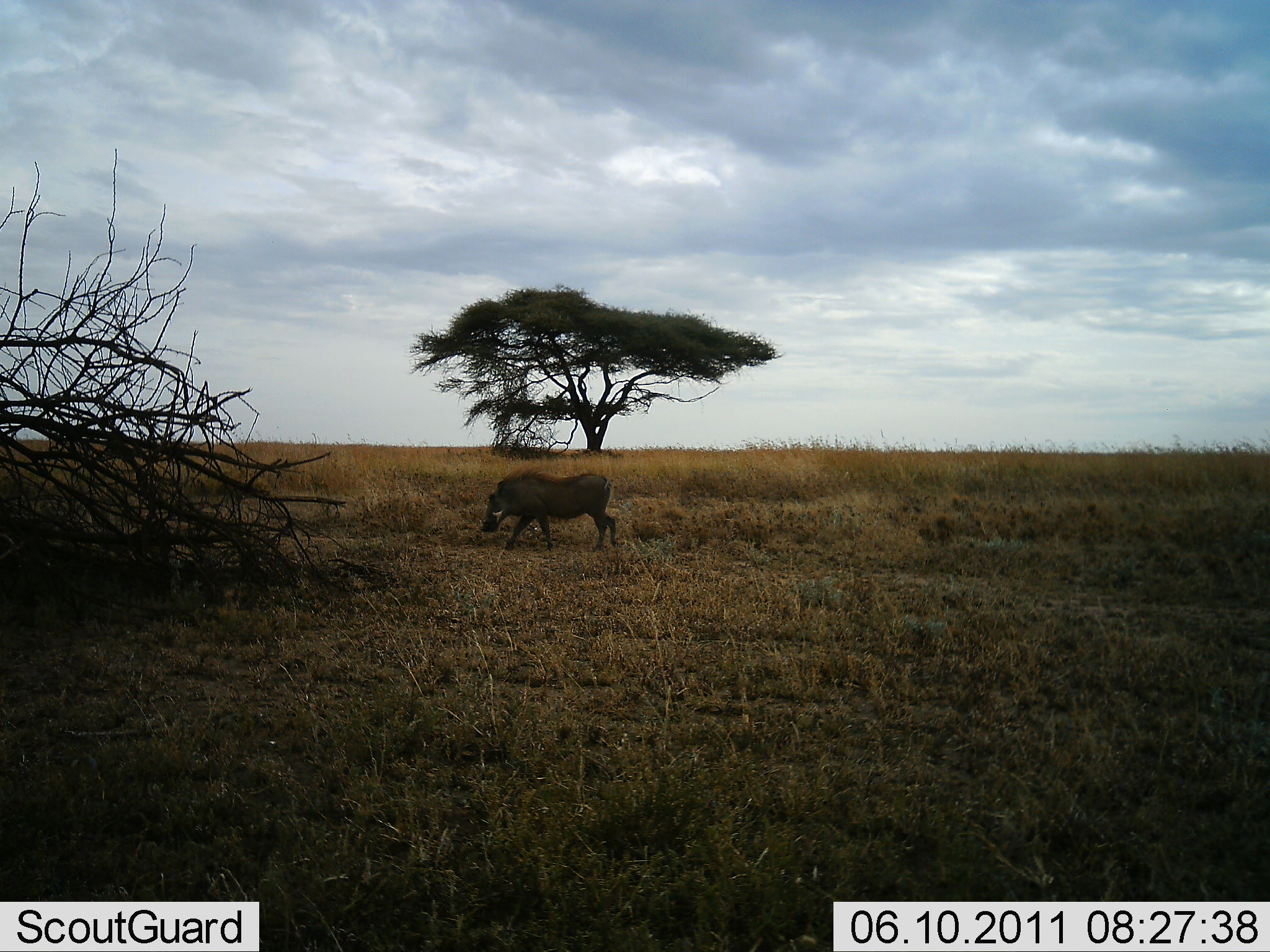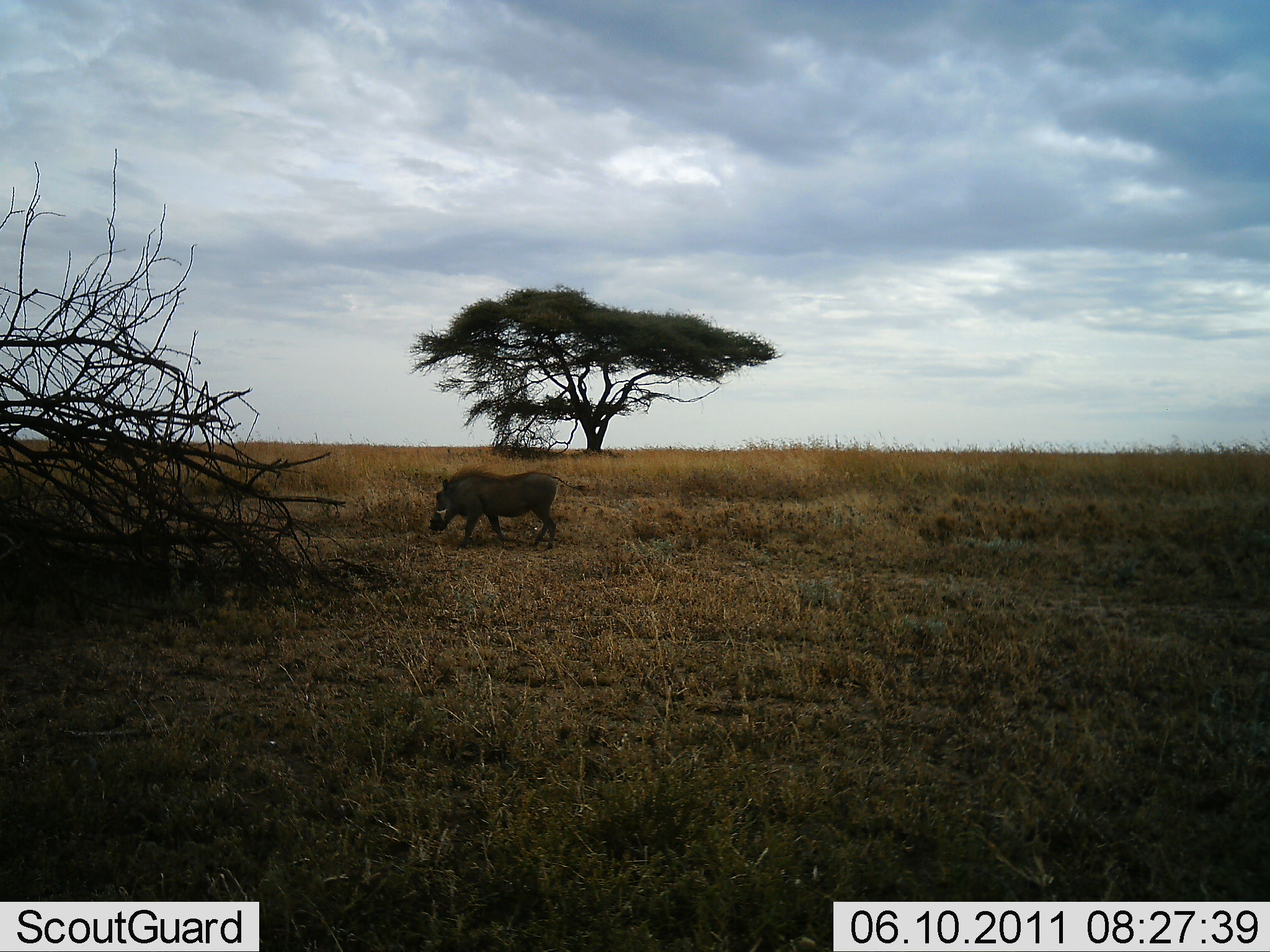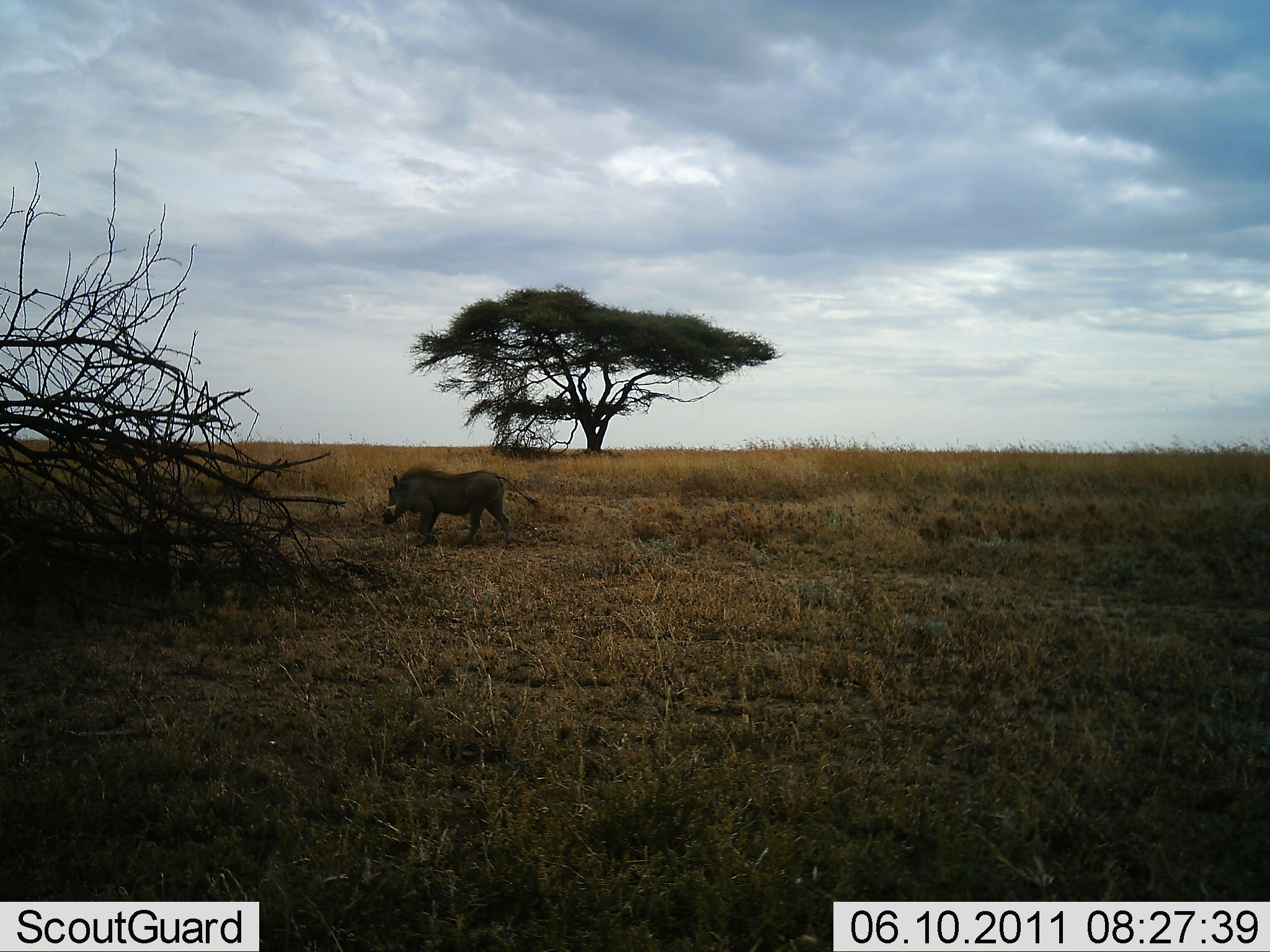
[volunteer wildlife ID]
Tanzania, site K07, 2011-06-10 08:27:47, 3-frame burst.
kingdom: Animalia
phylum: Chordata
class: Mammalia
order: Artiodactyla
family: Suidae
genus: Phacochoerus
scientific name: Phacochoerus africanus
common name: warthog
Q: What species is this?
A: Warthog (Phacochoerus africanus).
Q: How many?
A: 1.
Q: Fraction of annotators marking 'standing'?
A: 9%.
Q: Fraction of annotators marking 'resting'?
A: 0%.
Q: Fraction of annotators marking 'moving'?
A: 100%.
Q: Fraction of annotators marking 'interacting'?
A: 0%.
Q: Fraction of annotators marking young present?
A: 0%.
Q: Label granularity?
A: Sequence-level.